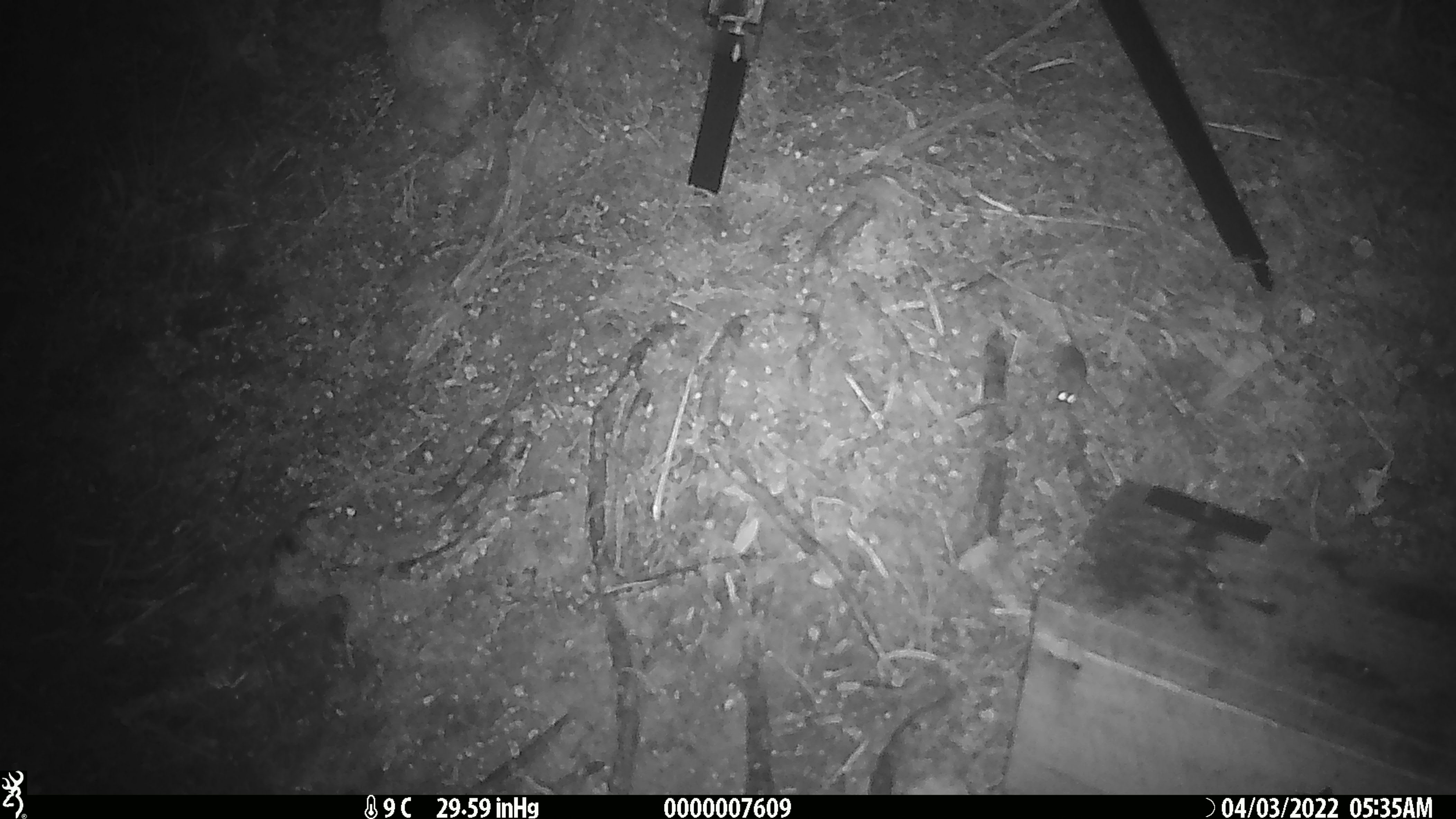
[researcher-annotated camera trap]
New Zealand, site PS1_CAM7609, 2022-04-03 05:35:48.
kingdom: Animalia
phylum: Chordata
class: Mammalia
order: Rodentia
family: Muridae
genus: Mus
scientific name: Mus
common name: mouse